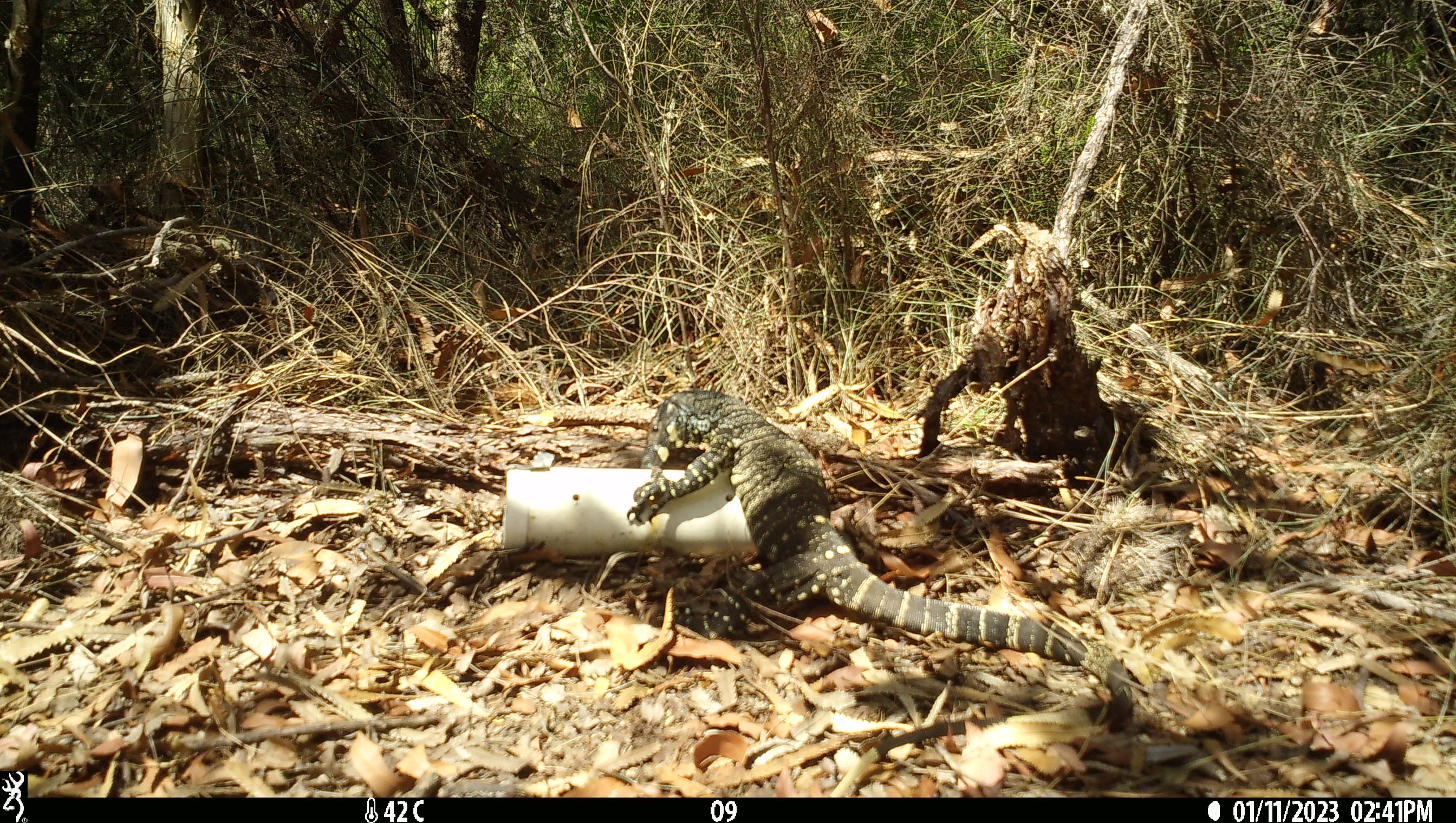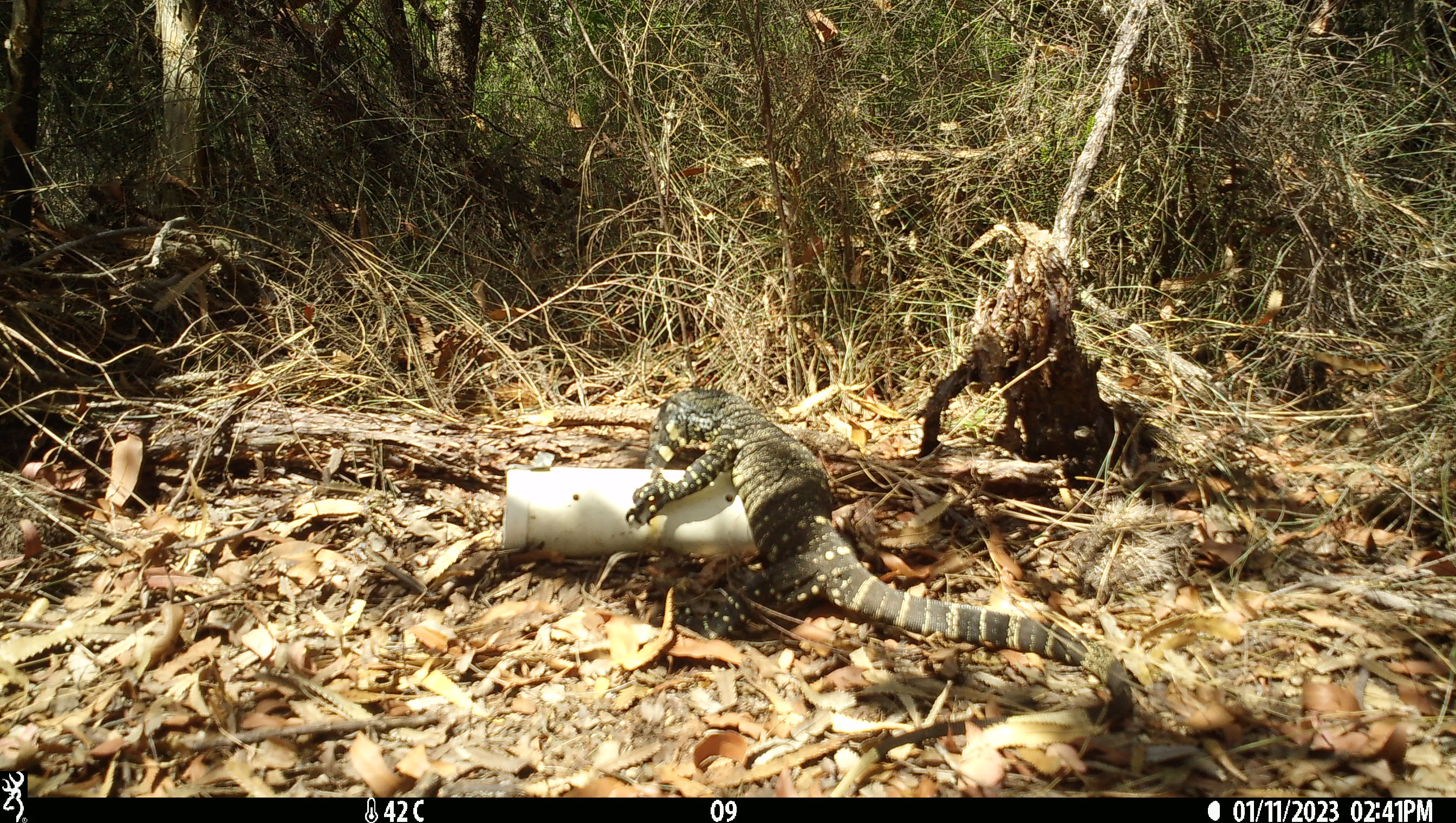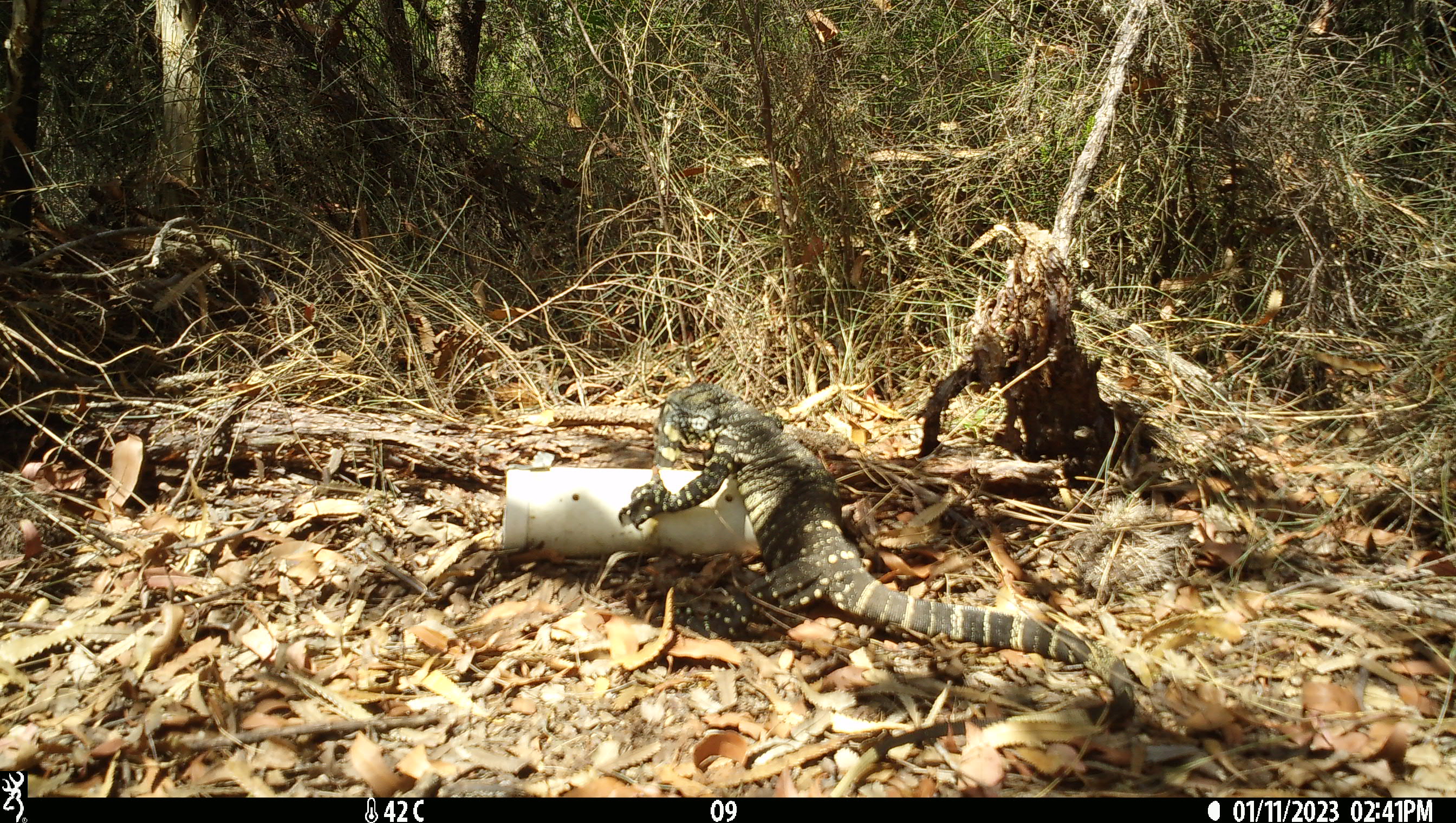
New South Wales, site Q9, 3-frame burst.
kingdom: Animalia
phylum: Chordata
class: Reptilia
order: Squamata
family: Varanidae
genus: Varanus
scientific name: Varanus varius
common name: lace monitor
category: goanna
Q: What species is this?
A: Goanna (lace monitor) (Varanus varius).